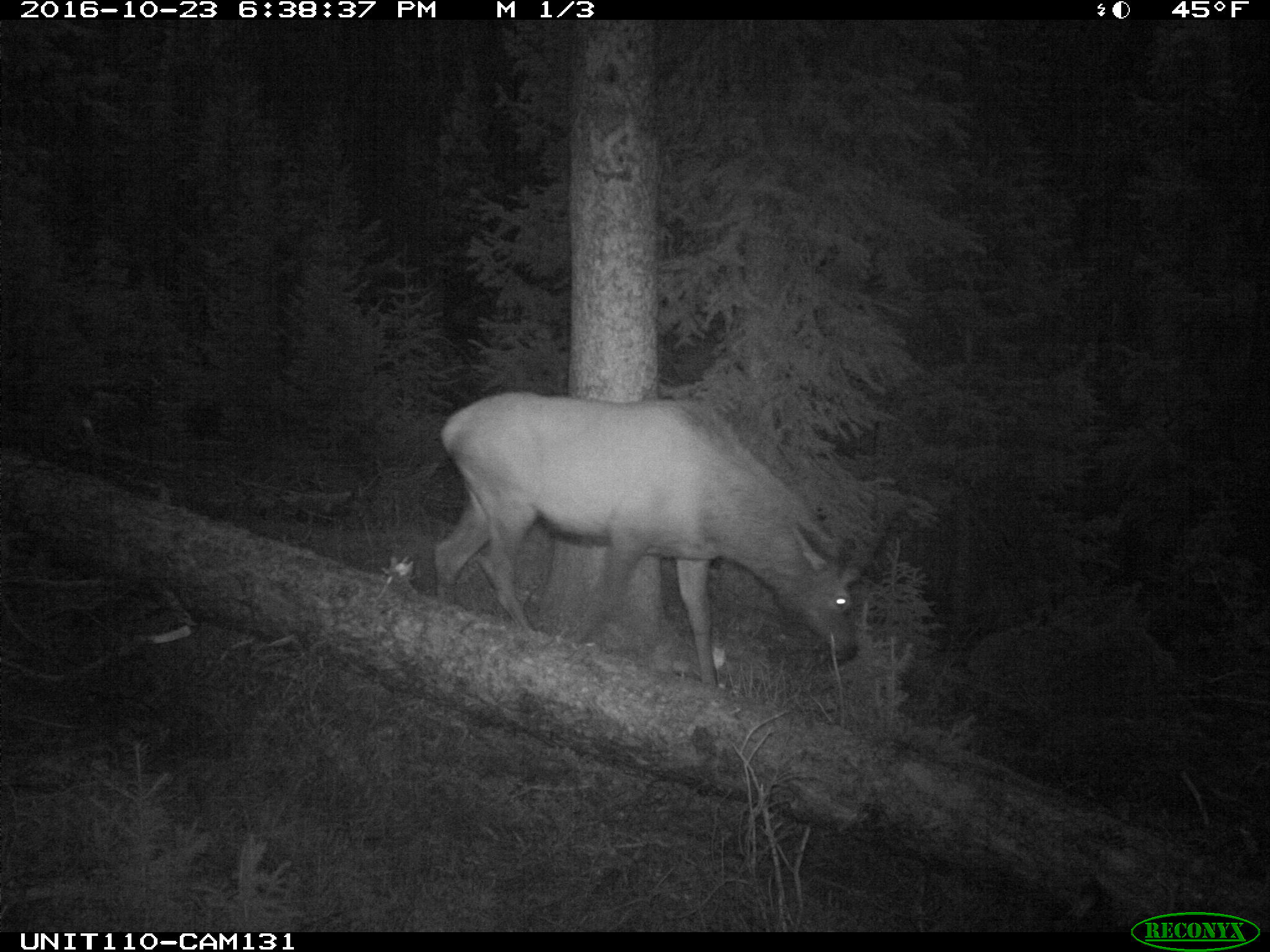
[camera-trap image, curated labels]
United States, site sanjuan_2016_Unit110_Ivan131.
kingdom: Animalia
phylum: Chordata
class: Mammalia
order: Artiodactyla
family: Cervidae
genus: Cervus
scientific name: Cervus elaphus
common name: red deer